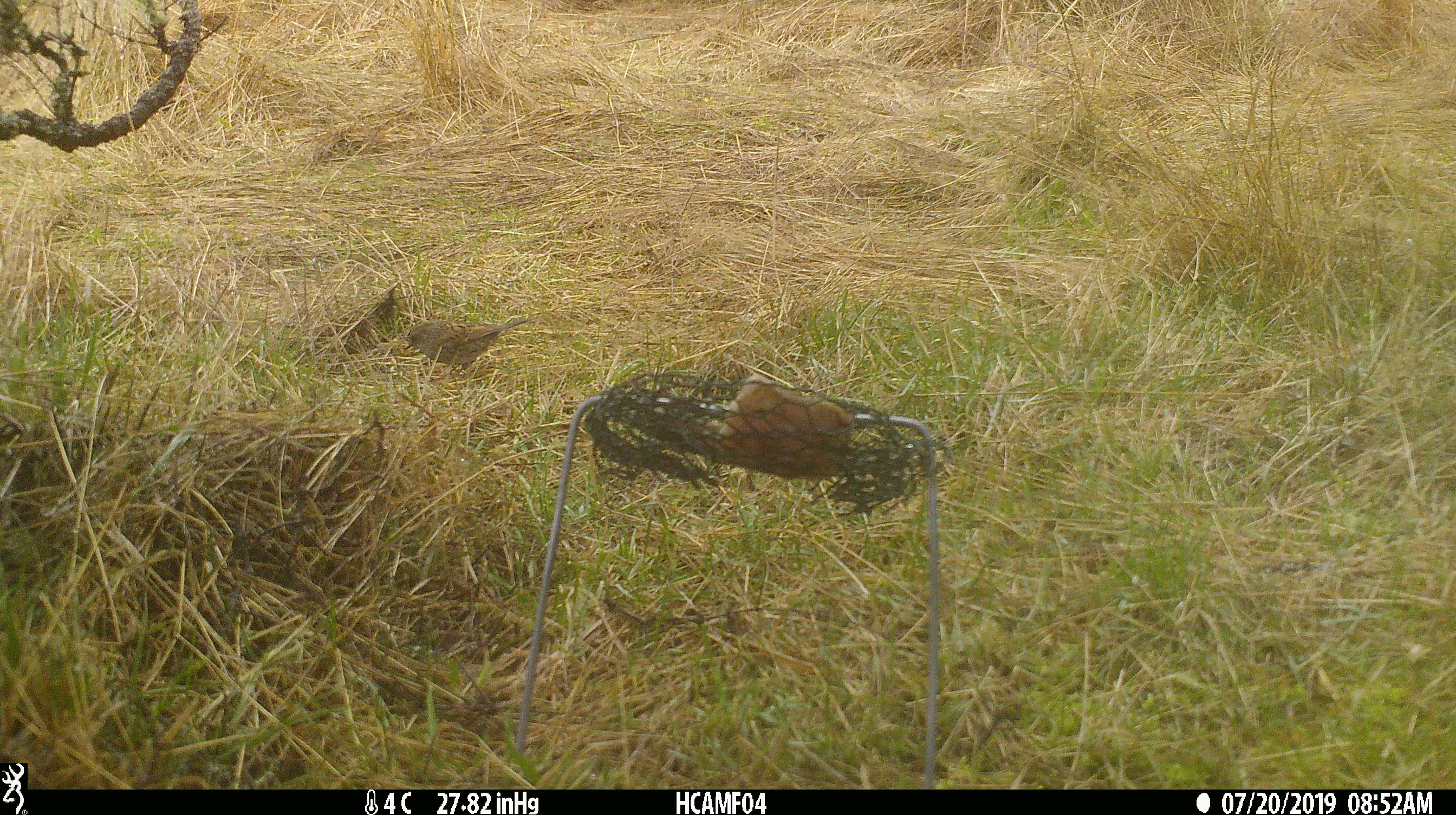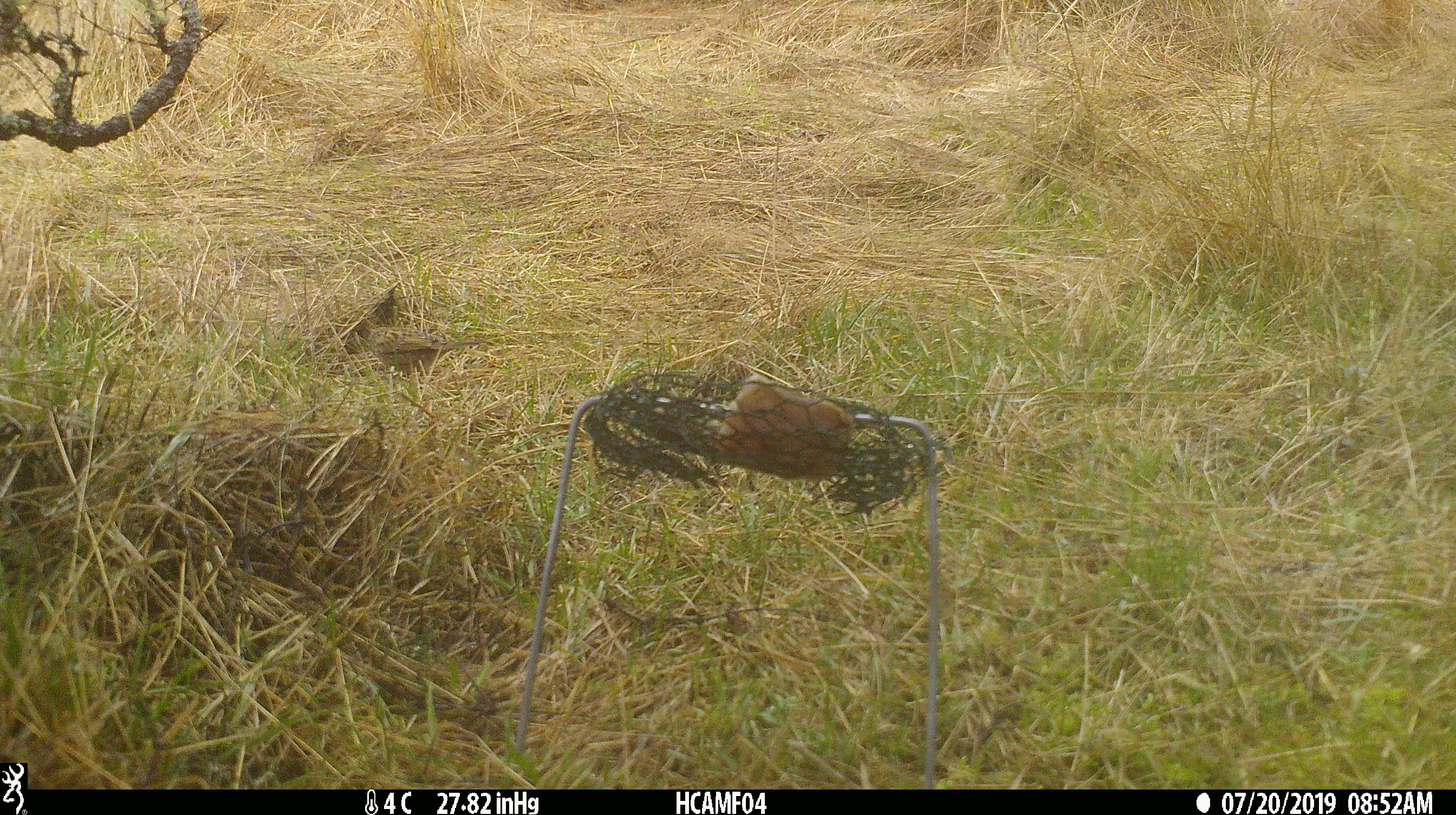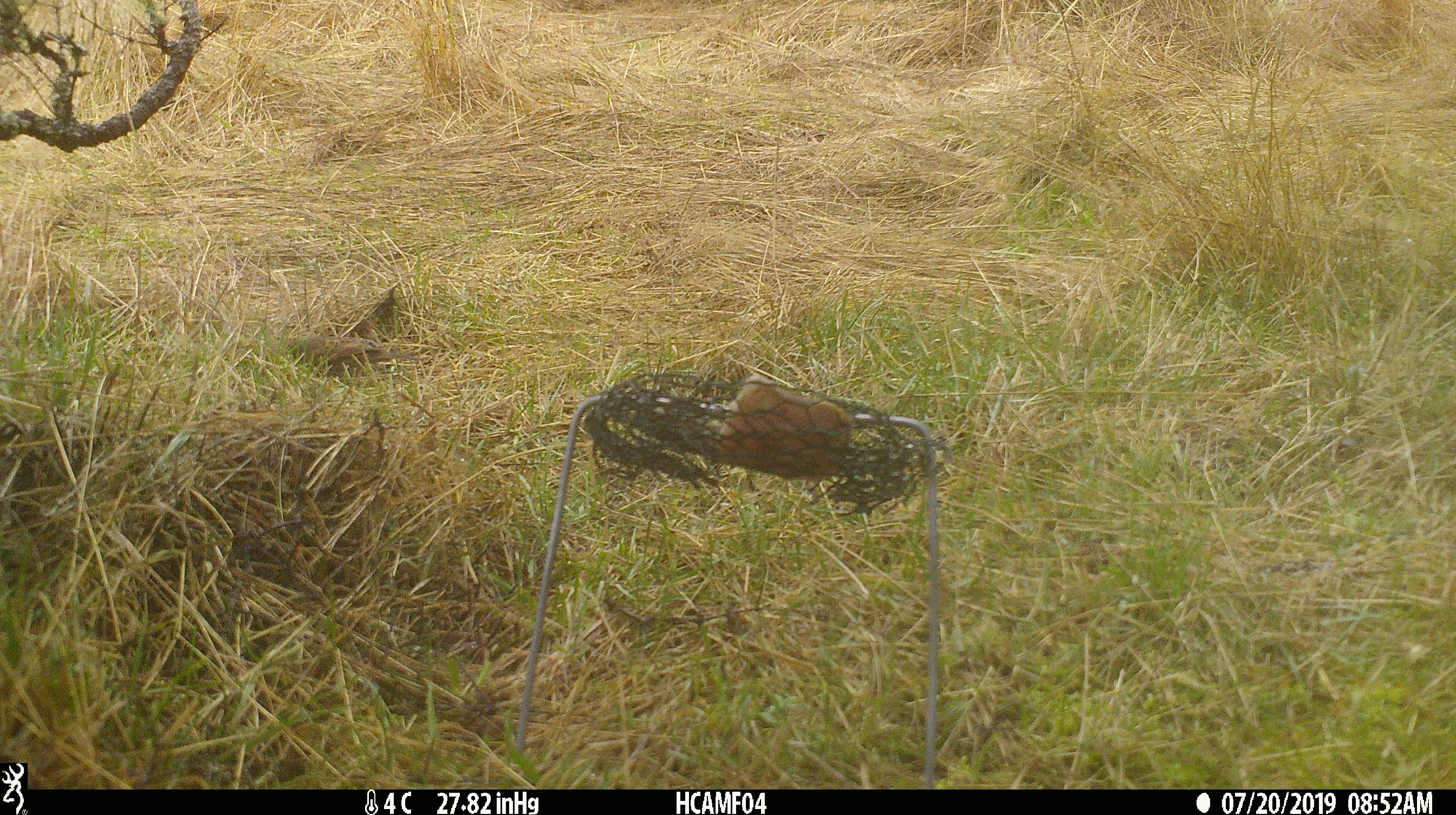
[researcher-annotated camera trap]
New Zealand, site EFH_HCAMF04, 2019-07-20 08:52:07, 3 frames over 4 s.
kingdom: Animalia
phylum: Chordata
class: Aves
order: Passeriformes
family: Prunellidae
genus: Prunella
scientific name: Prunella modularis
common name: dunnock